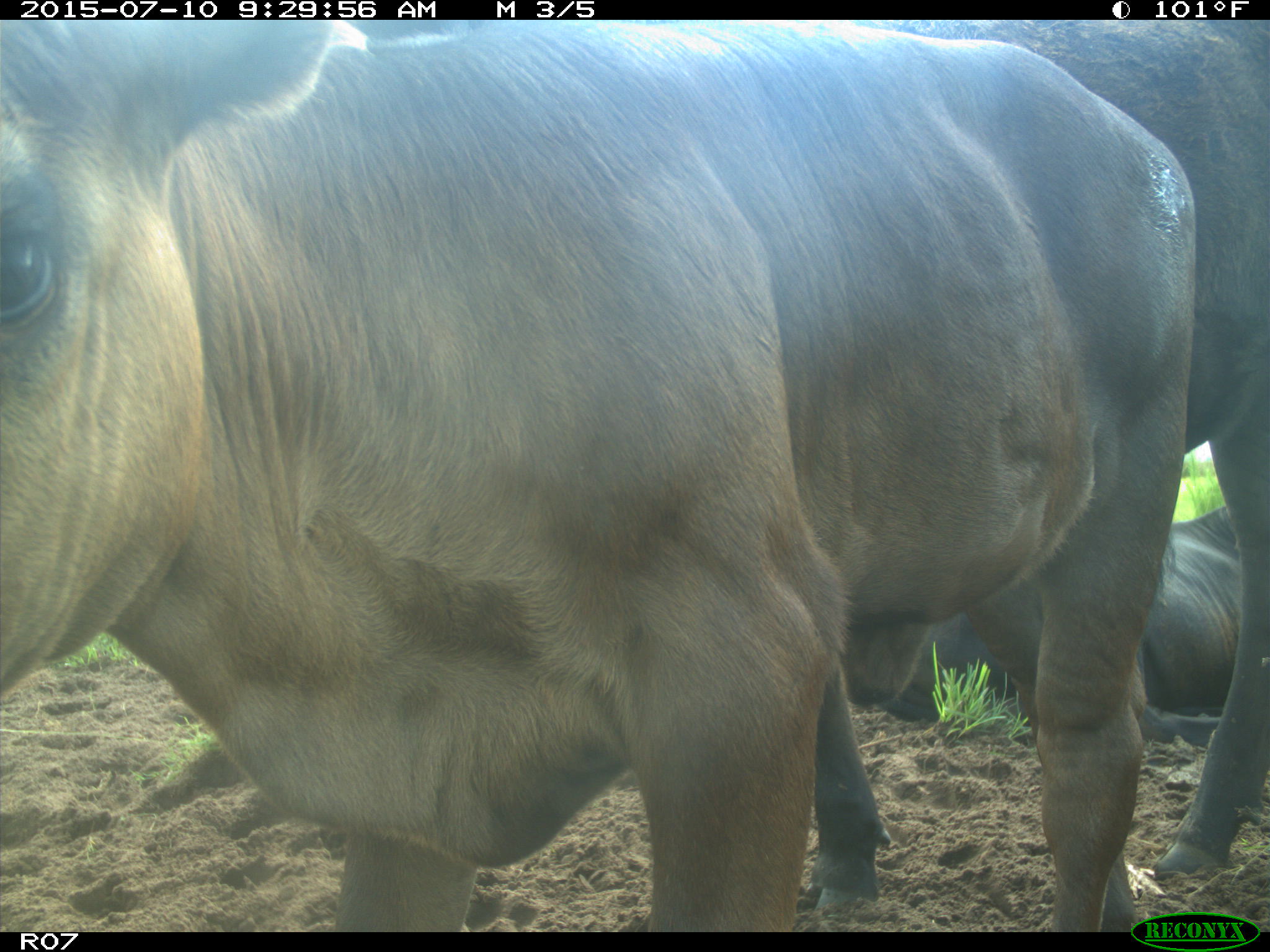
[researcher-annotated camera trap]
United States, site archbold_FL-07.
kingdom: Animalia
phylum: Chordata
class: Mammalia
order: Artiodactyla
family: Bovidae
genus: Bos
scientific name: Bos taurus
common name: domestic cow